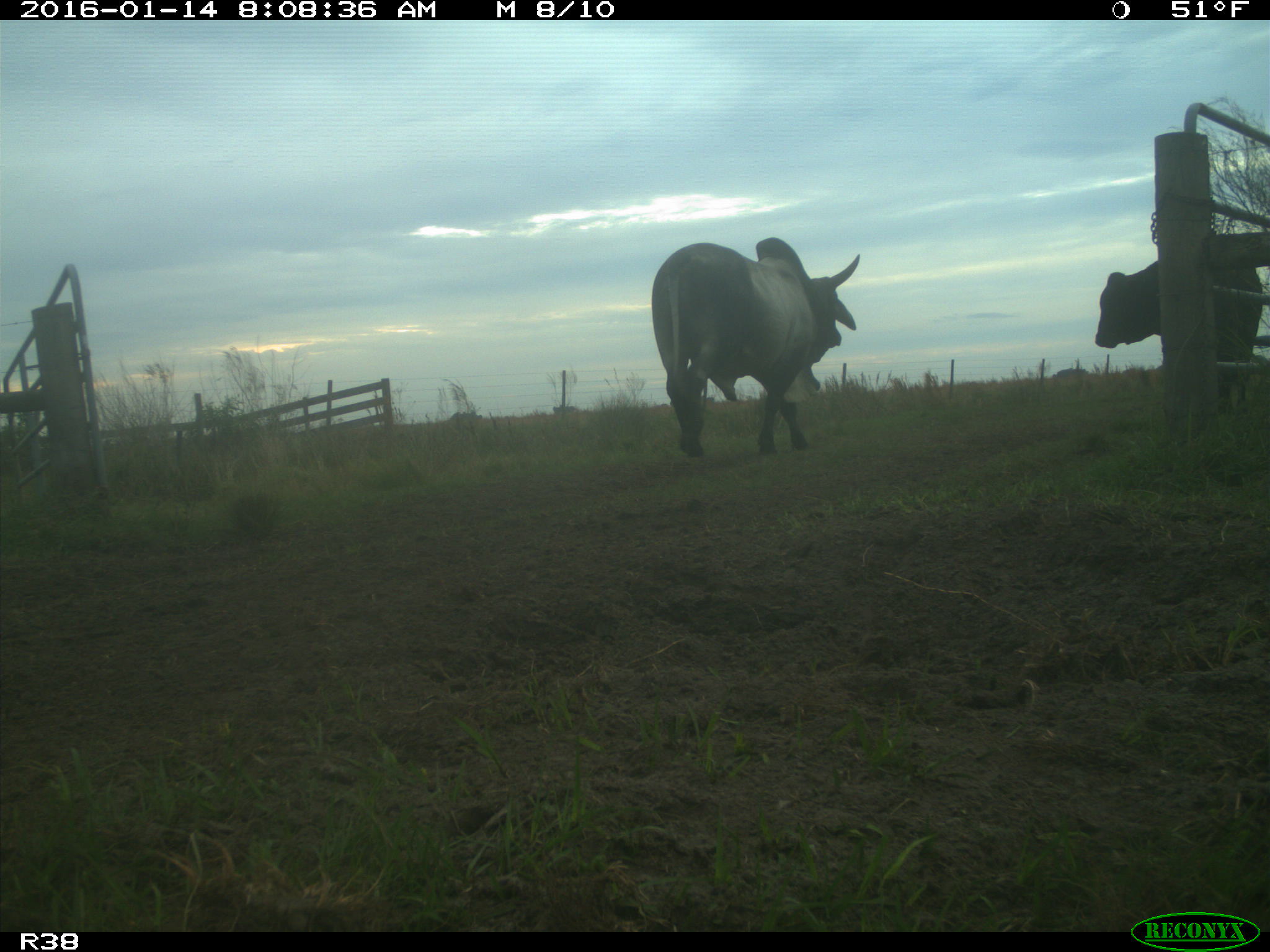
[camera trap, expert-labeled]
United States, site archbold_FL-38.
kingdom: Animalia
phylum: Chordata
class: Mammalia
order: Artiodactyla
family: Bovidae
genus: Bos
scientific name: Bos taurus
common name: domestic cow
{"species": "Bos taurus (domestic cow)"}